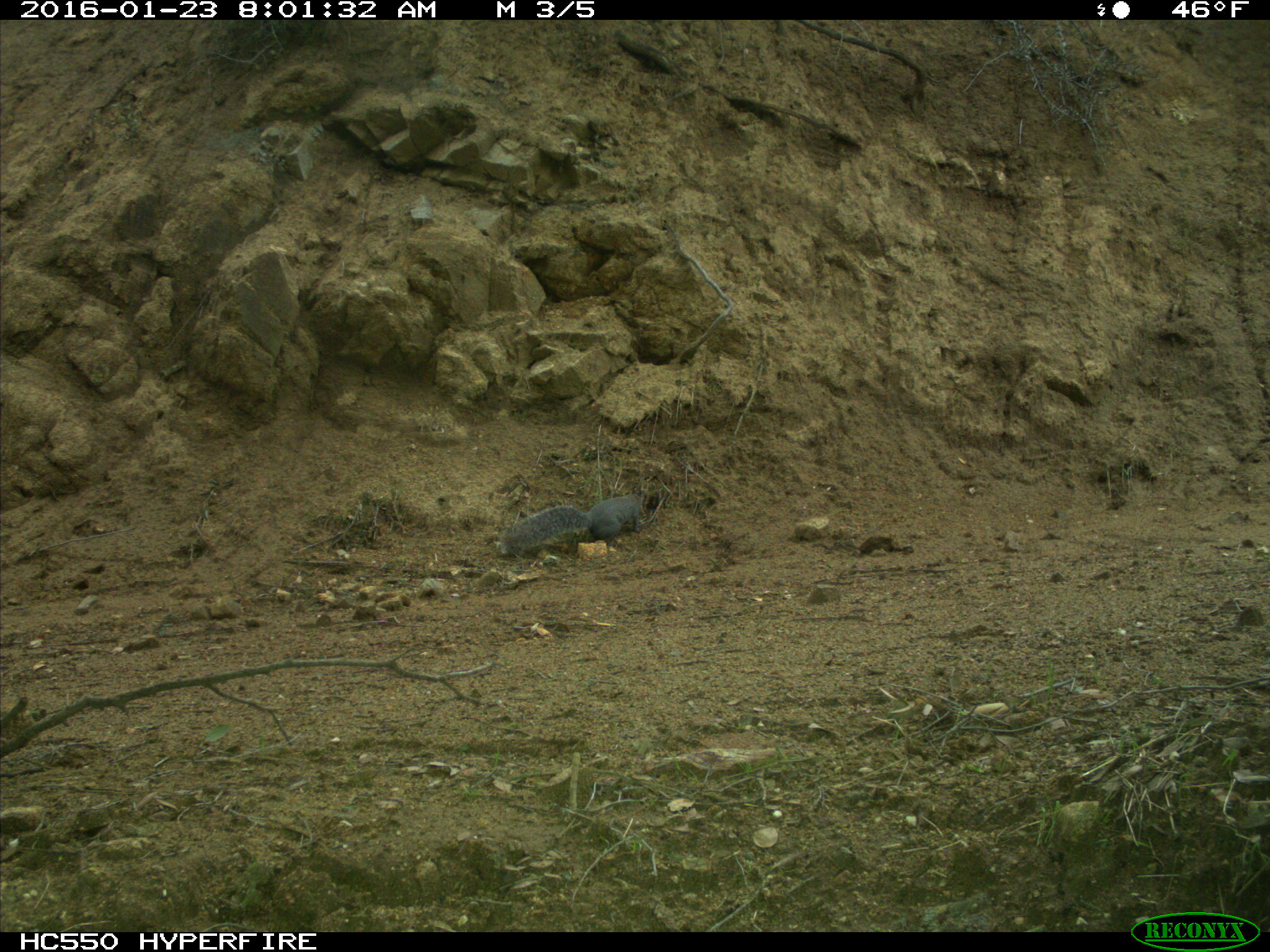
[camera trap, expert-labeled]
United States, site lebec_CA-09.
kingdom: Animalia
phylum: Chordata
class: Mammalia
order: Rodentia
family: Sciuridae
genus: Sciurus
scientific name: Sciurus carolinensis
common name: eastern gray squirrel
Sciurus carolinensis (eastern gray squirrel).